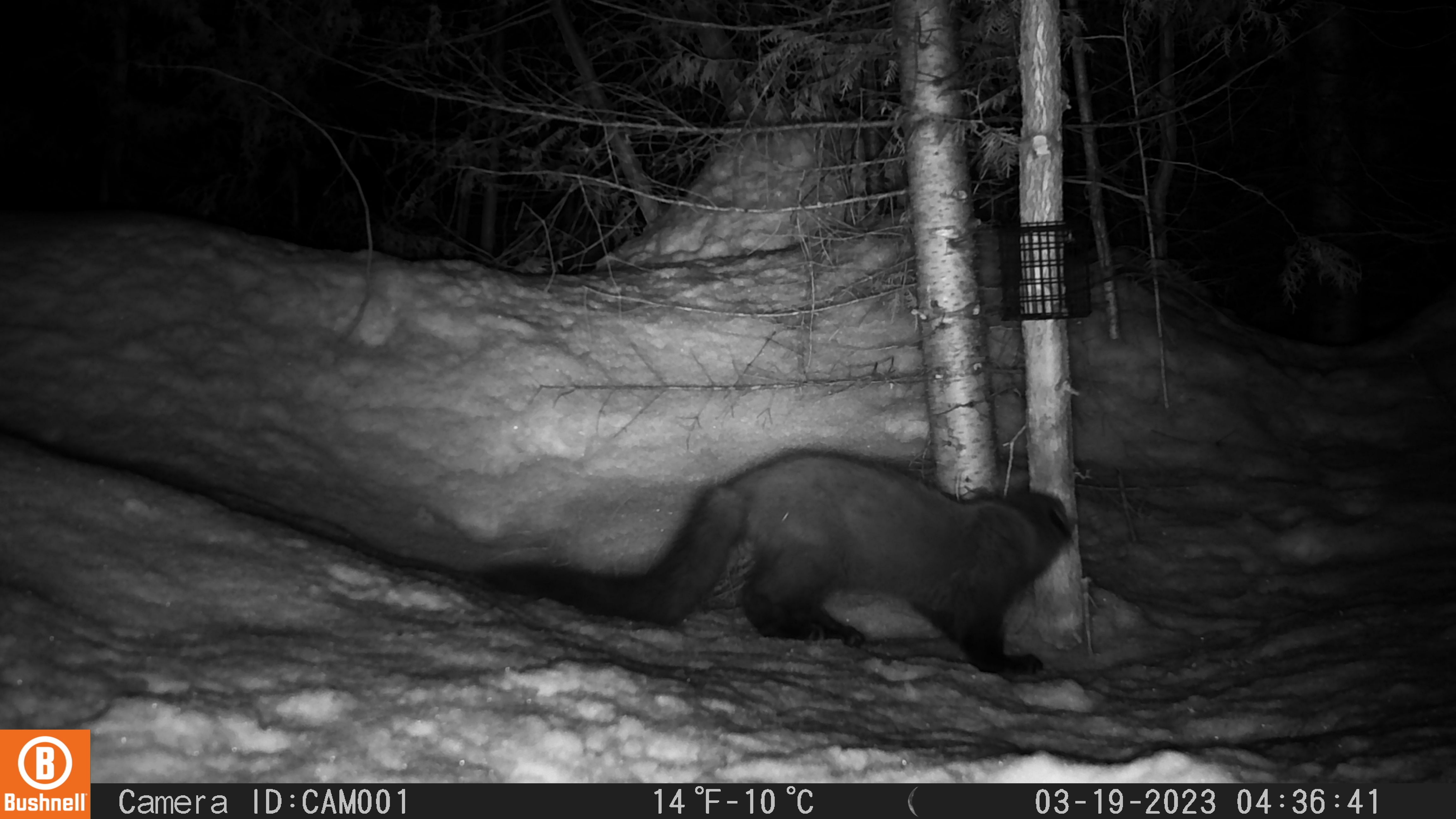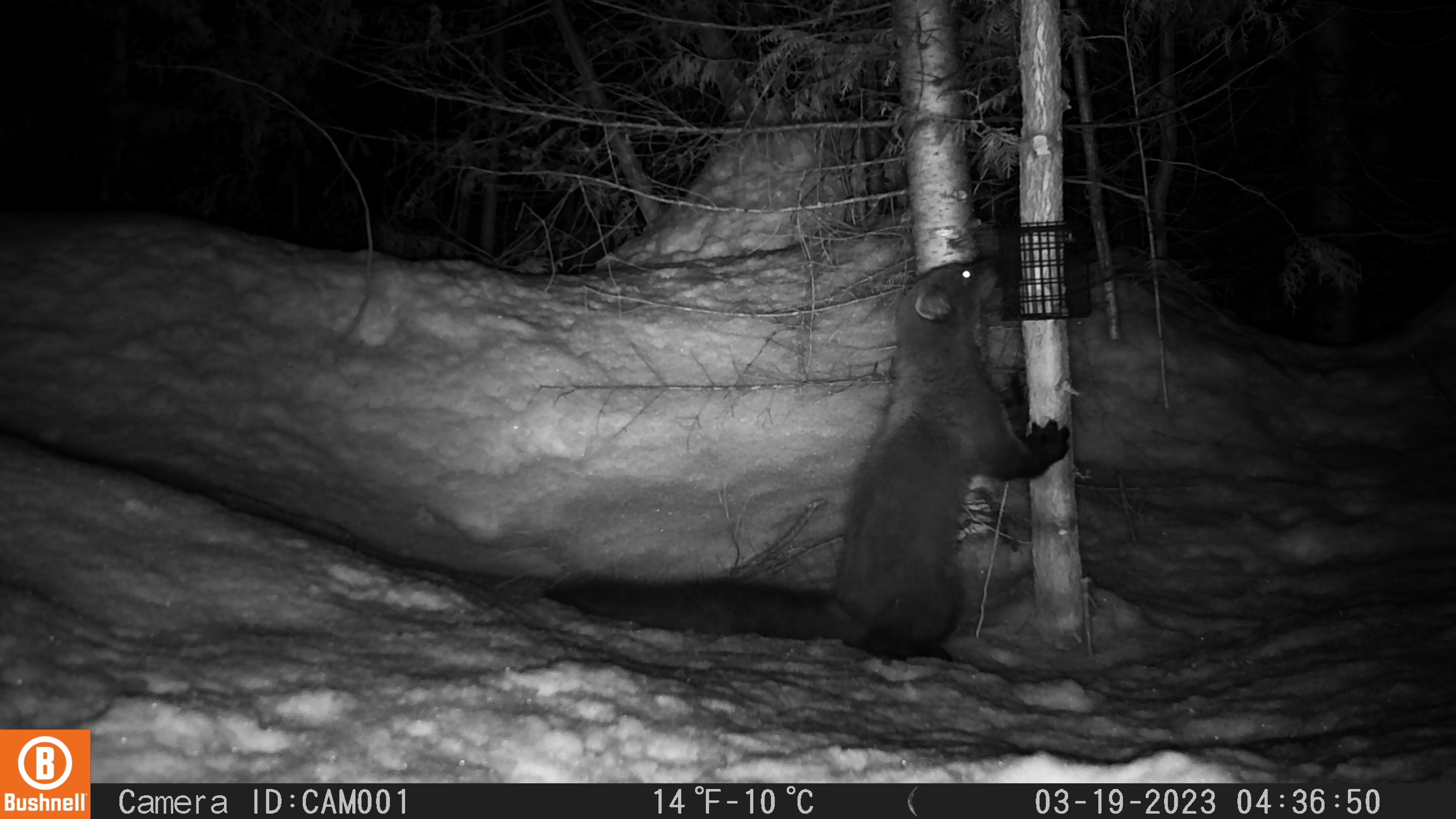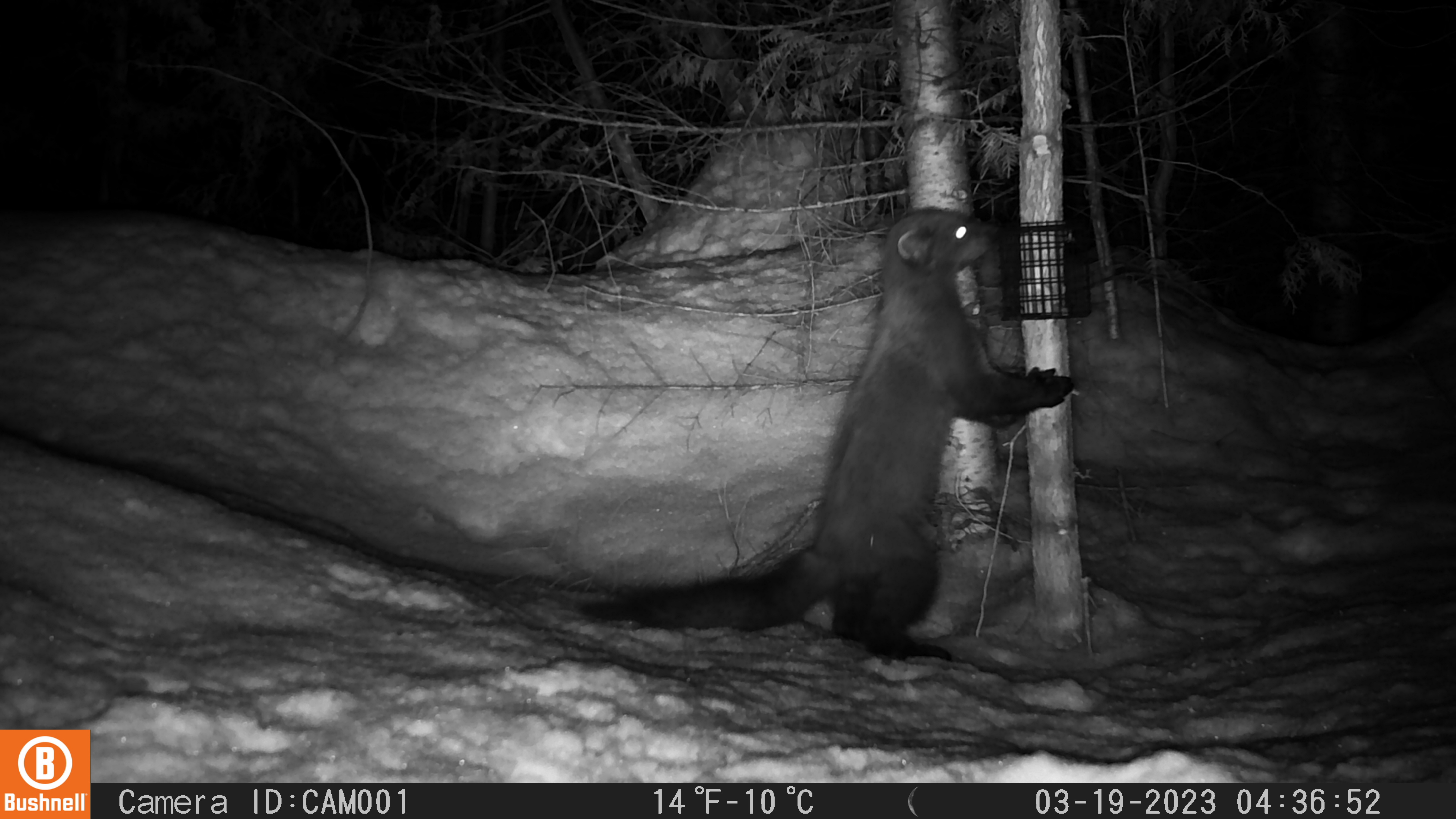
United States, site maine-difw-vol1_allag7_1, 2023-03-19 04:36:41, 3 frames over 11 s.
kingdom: Animalia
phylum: Chordata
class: Mammalia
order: Carnivora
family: Mustelidae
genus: Pekania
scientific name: Pekania pennanti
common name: fisher